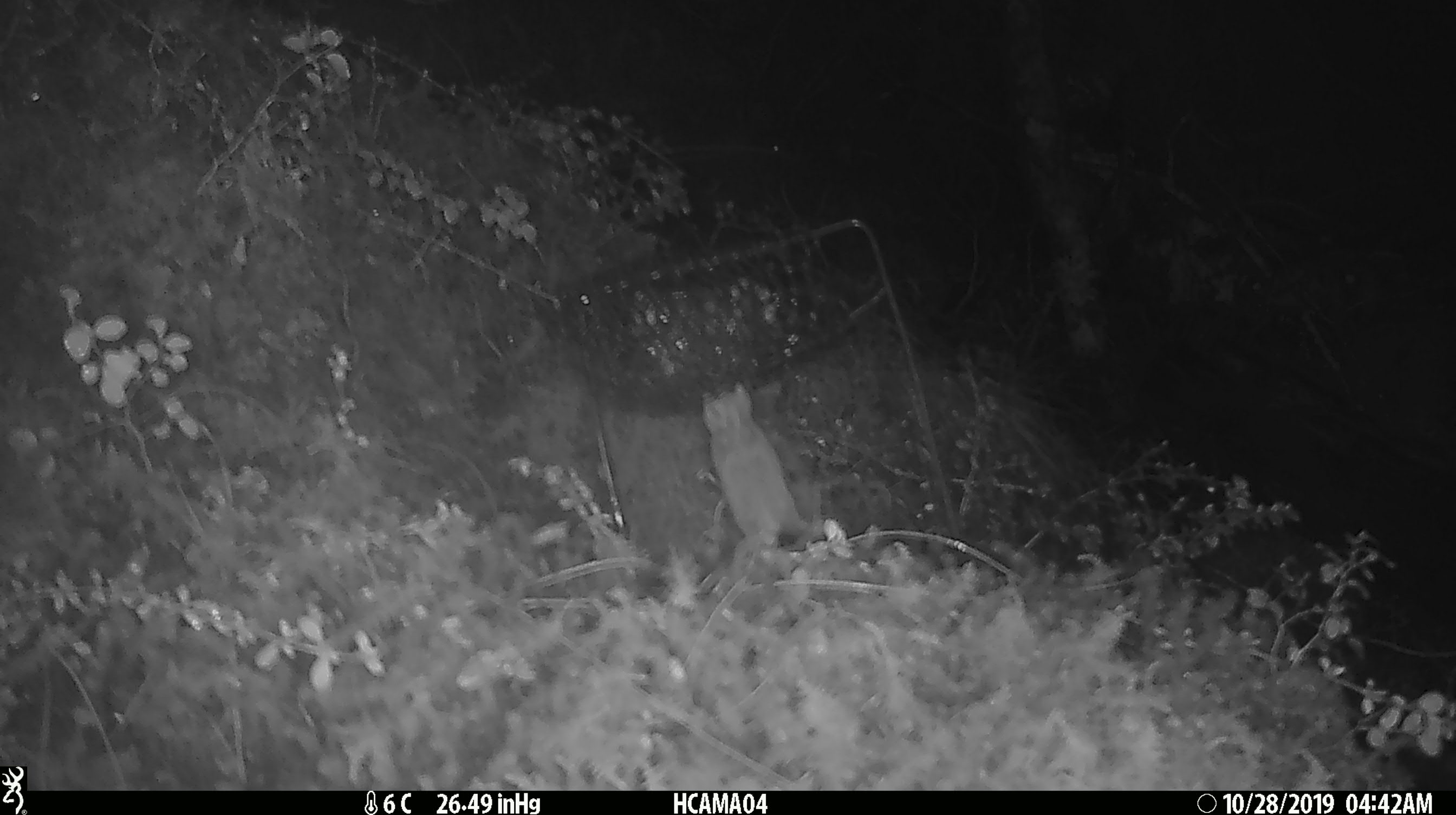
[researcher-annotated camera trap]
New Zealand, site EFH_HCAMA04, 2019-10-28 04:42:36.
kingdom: Animalia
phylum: Chordata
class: Mammalia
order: Rodentia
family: Muridae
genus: Mus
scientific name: Mus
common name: mouse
Mouse (Mus).